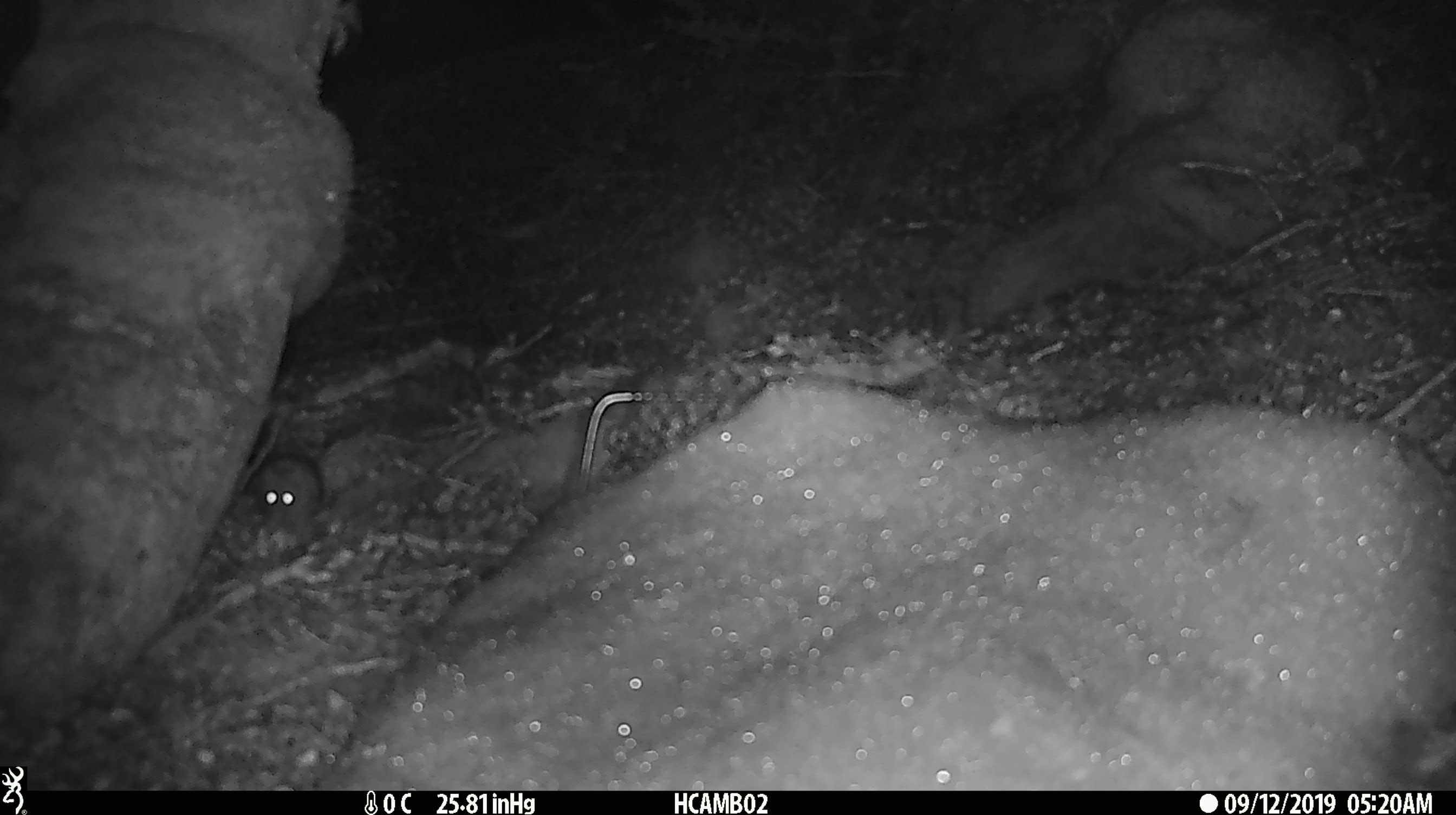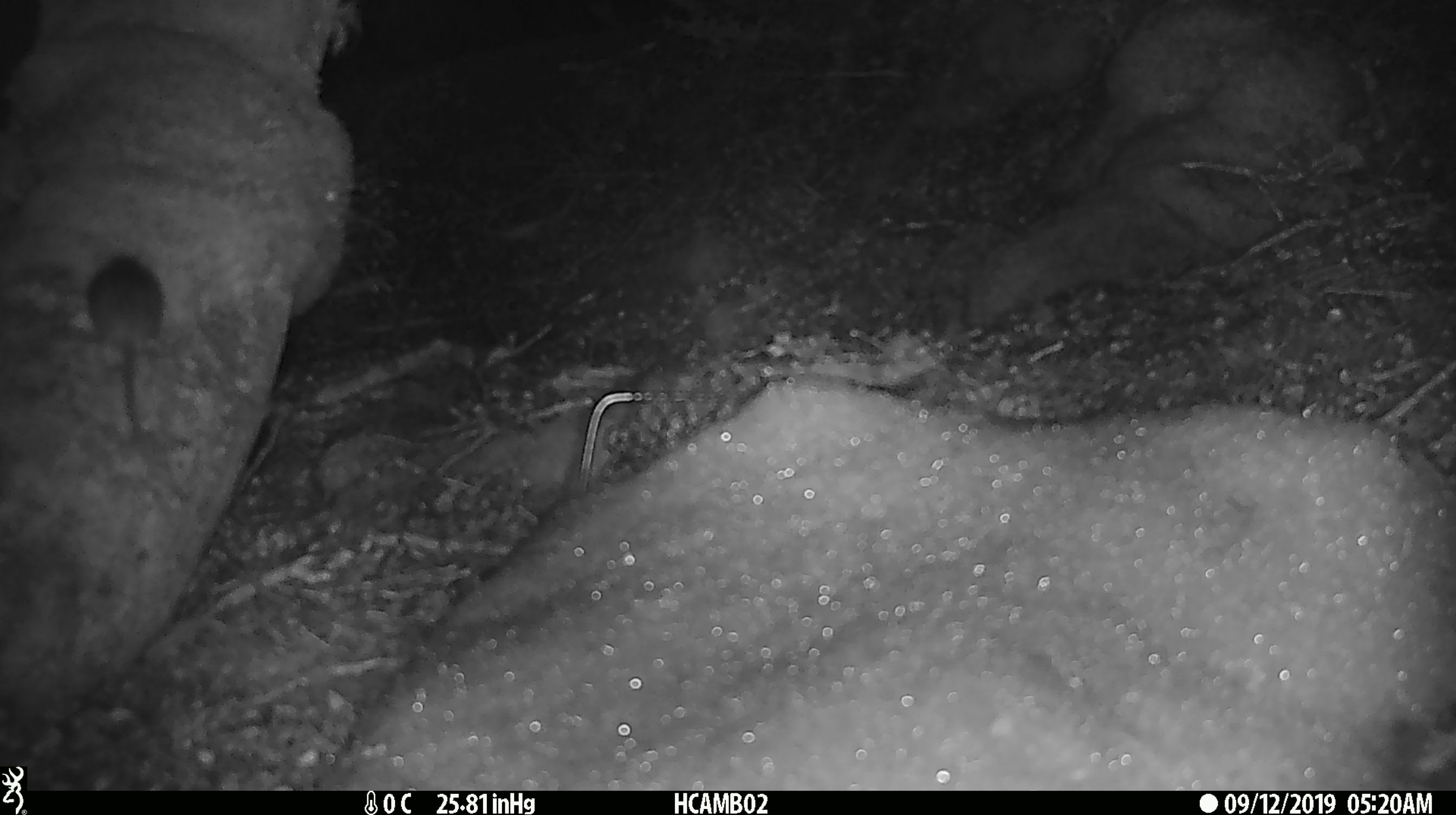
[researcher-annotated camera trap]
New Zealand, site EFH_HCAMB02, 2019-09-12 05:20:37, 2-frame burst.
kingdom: Animalia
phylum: Chordata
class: Mammalia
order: Rodentia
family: Muridae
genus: Mus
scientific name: Mus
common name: mouse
Mouse (Mus).